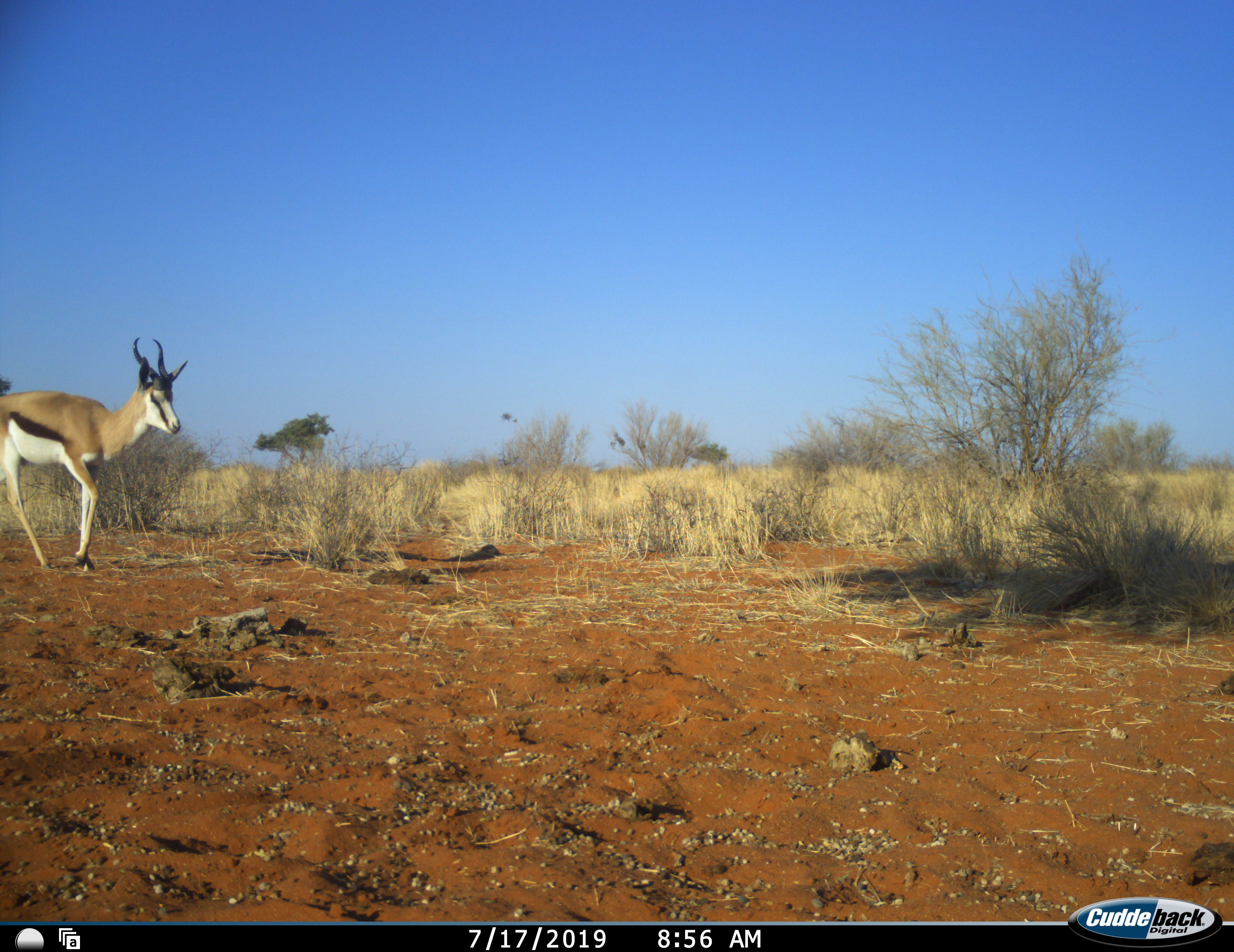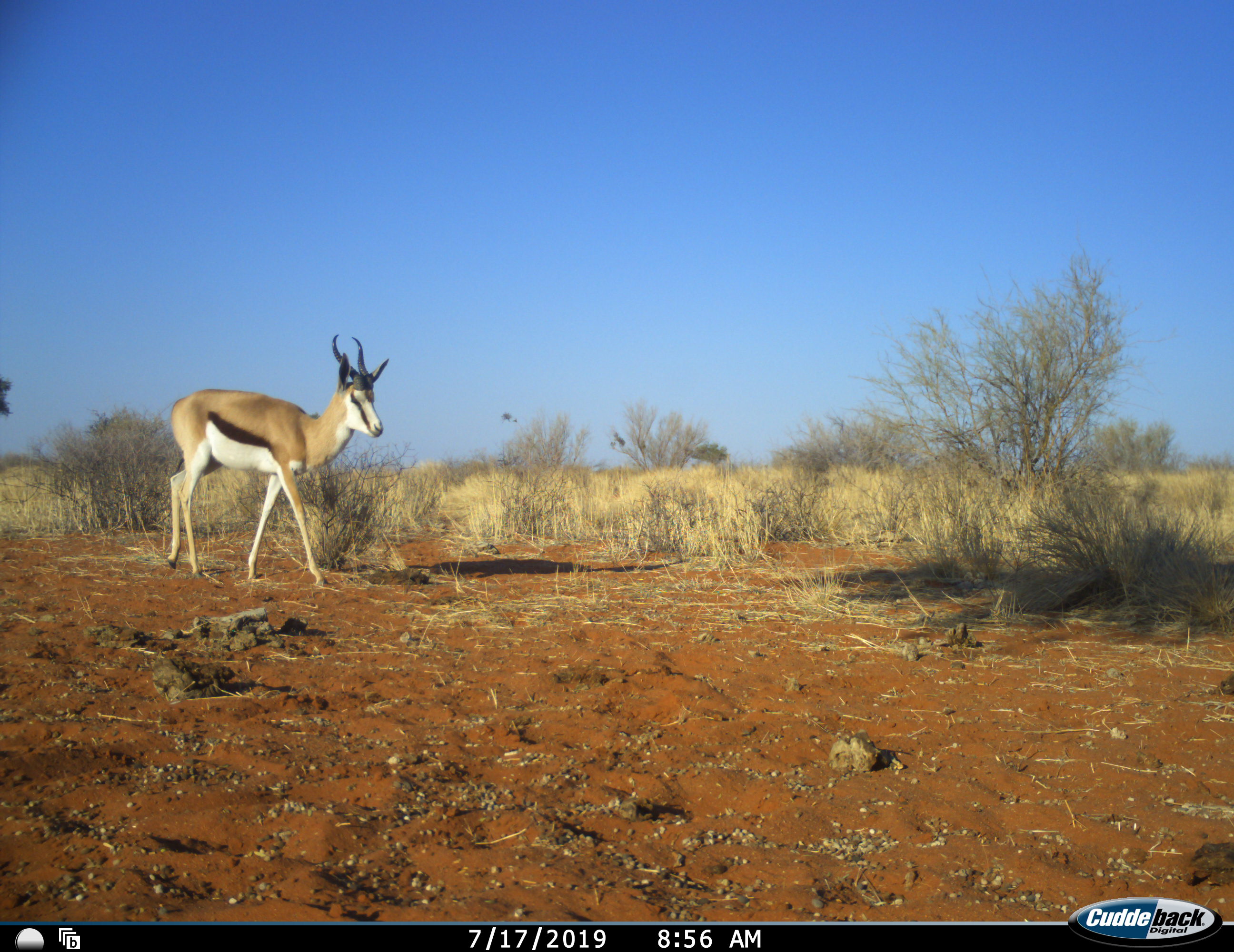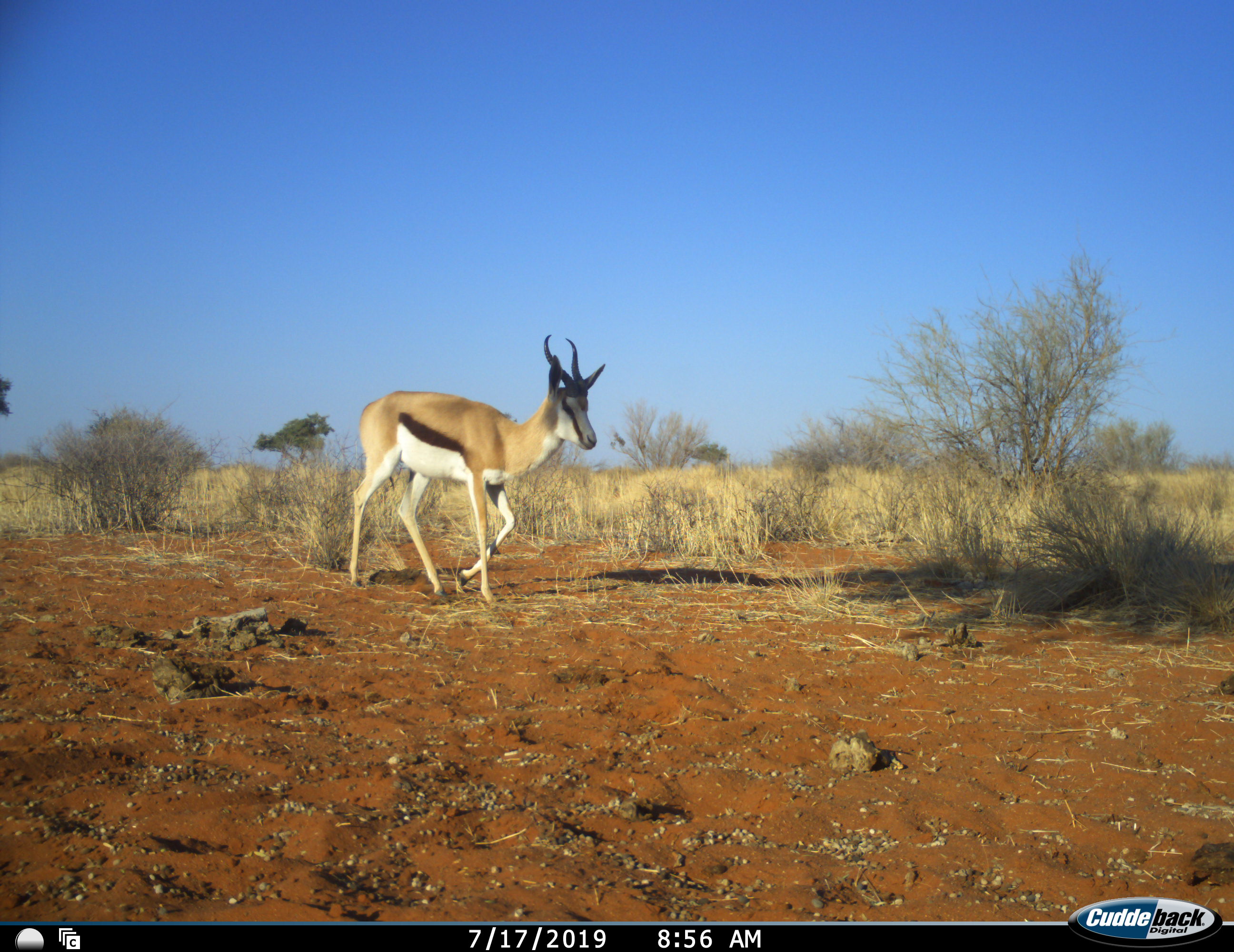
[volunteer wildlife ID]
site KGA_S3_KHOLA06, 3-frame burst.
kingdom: Animalia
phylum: Chordata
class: Mammalia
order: Artiodactyla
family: Bovidae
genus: Antidorcas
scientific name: Antidorcas marsupialis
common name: springbok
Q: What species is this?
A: Springbok (Antidorcas marsupialis).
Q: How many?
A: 1.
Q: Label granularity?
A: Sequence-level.